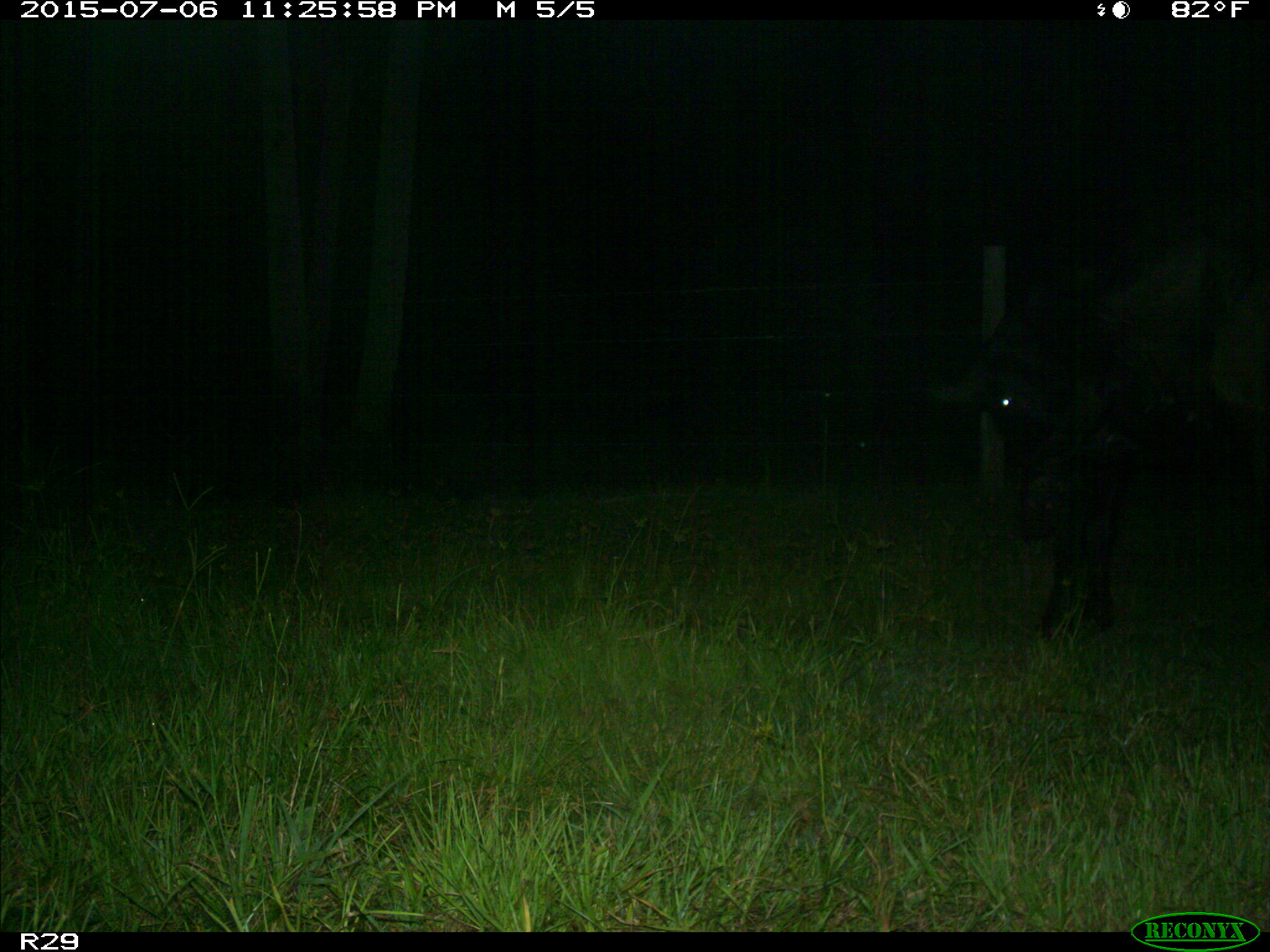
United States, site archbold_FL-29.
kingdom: Animalia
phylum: Chordata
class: Mammalia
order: Artiodactyla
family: Bovidae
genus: Bos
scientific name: Bos taurus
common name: domestic cow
Bos taurus (domestic cow).